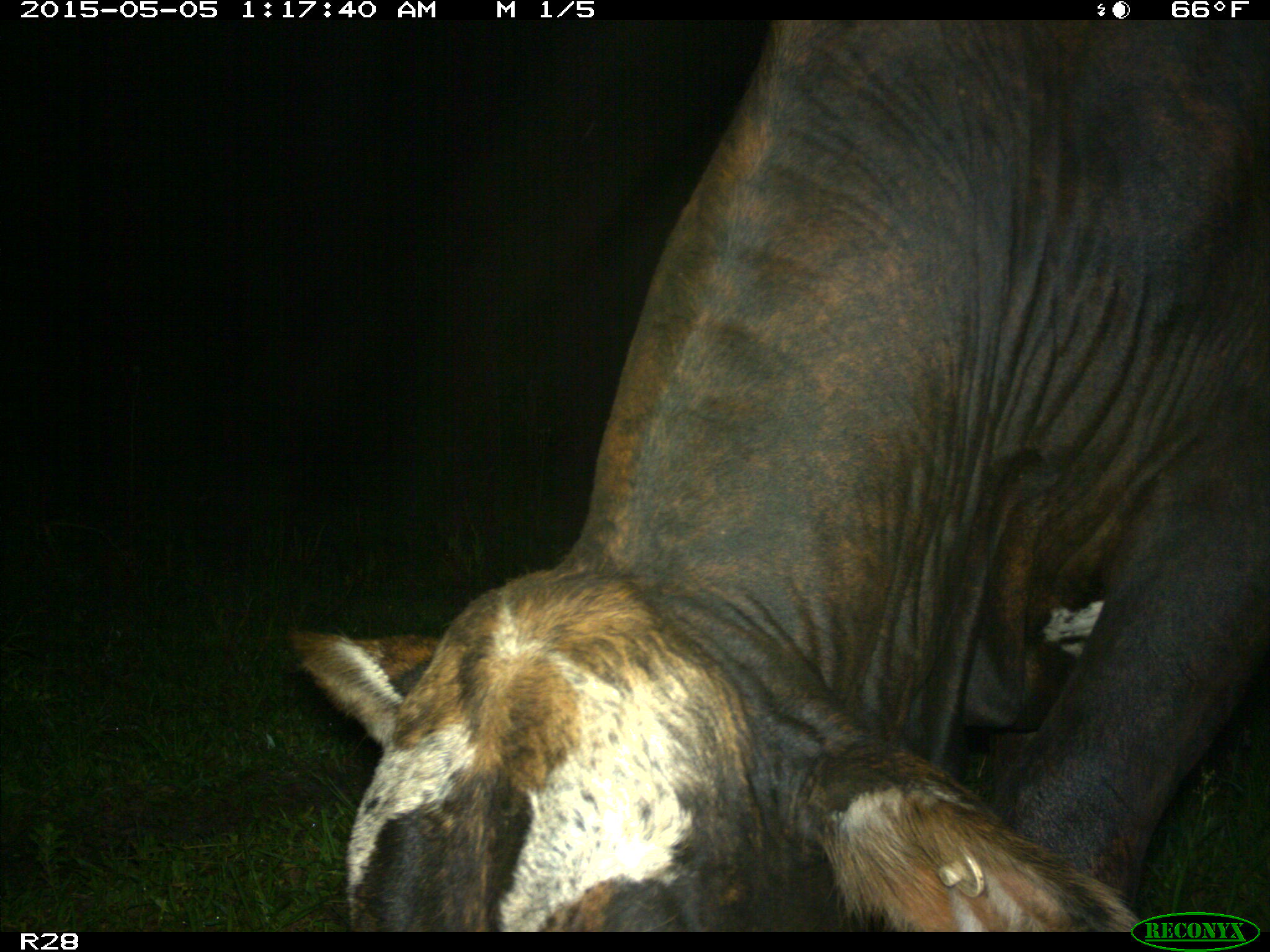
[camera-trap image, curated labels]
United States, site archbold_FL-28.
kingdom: Animalia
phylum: Chordata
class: Mammalia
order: Artiodactyla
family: Bovidae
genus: Bos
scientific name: Bos taurus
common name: domestic cow